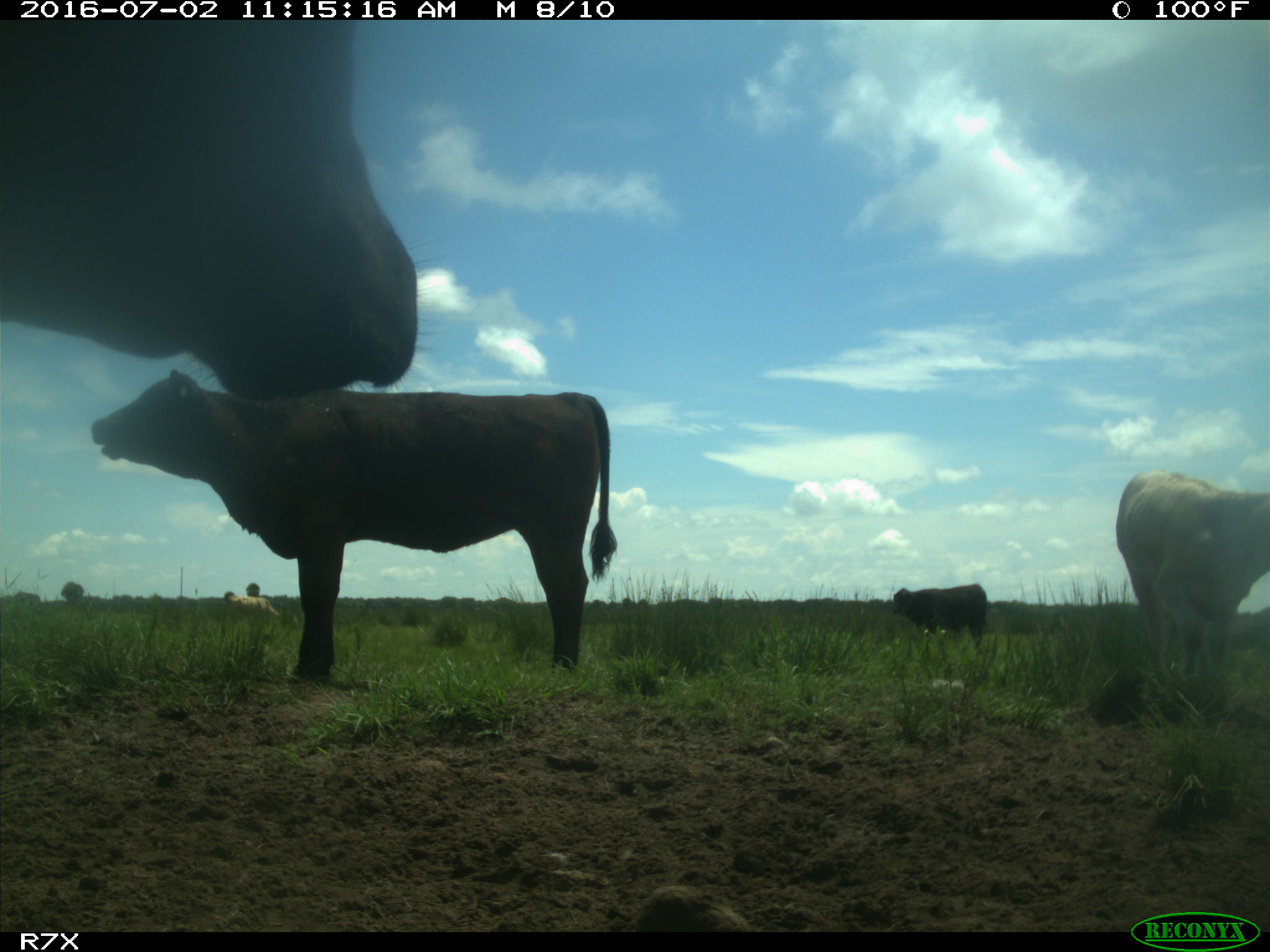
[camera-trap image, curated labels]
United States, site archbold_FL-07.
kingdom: Animalia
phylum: Chordata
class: Mammalia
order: Artiodactyla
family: Bovidae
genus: Bos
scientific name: Bos taurus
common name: domestic cow